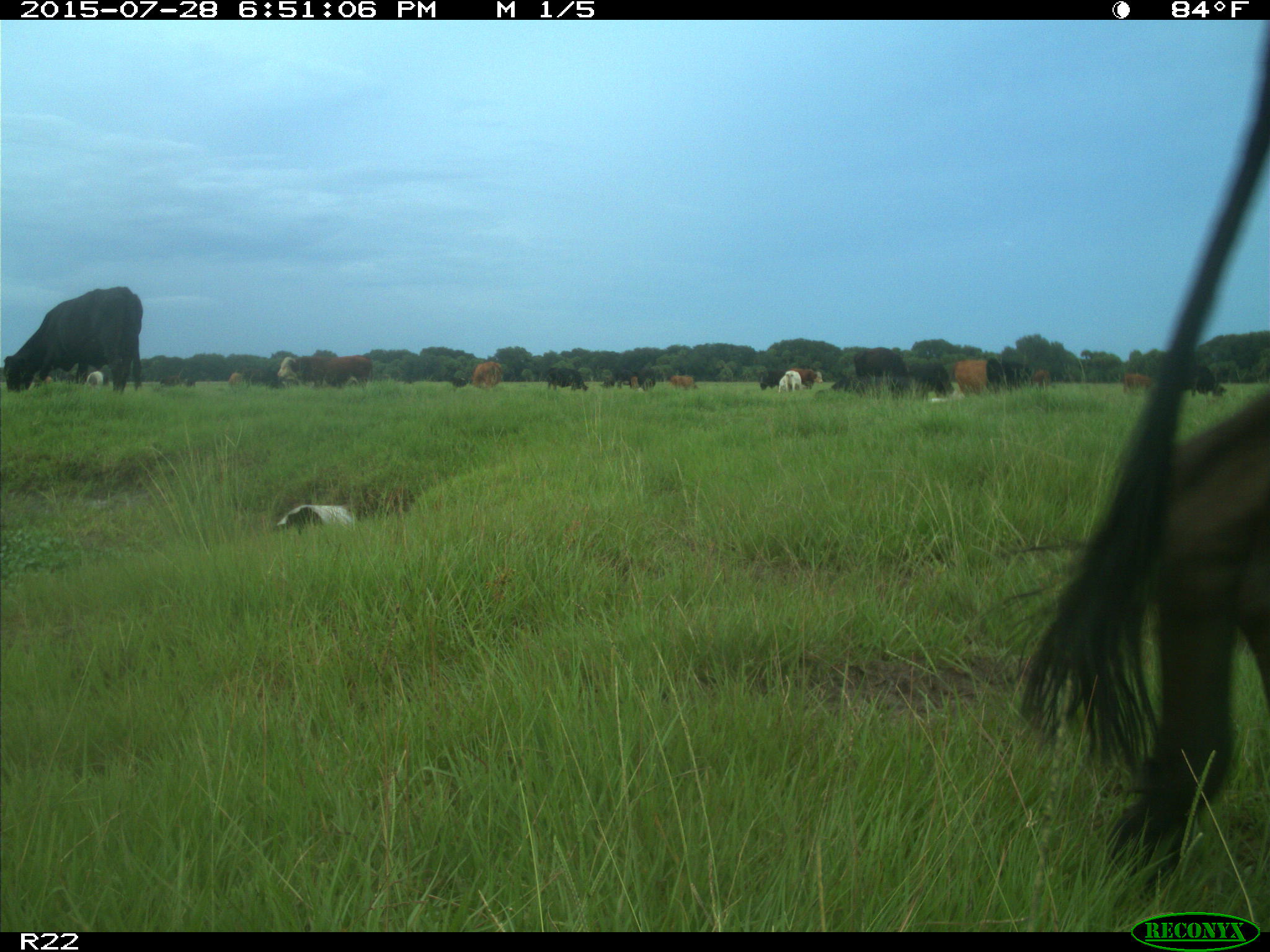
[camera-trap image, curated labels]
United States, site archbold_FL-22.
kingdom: Animalia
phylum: Chordata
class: Mammalia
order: Artiodactyla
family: Bovidae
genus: Bos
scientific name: Bos taurus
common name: domestic cow